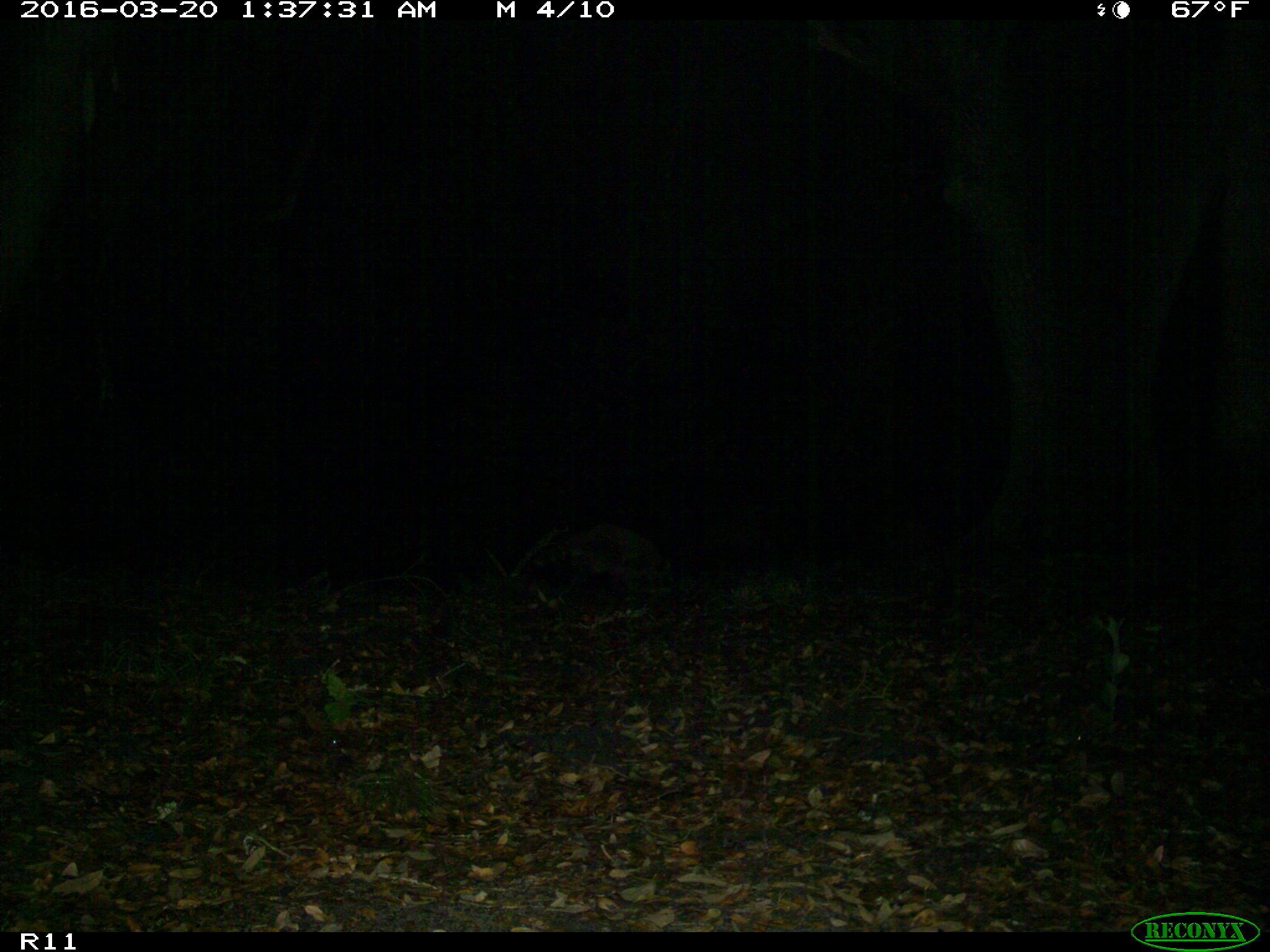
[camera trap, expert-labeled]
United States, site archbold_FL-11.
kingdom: Animalia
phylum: Chordata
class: Mammalia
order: Carnivora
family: Procyonidae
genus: Procyon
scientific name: Procyon lotor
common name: common raccoon